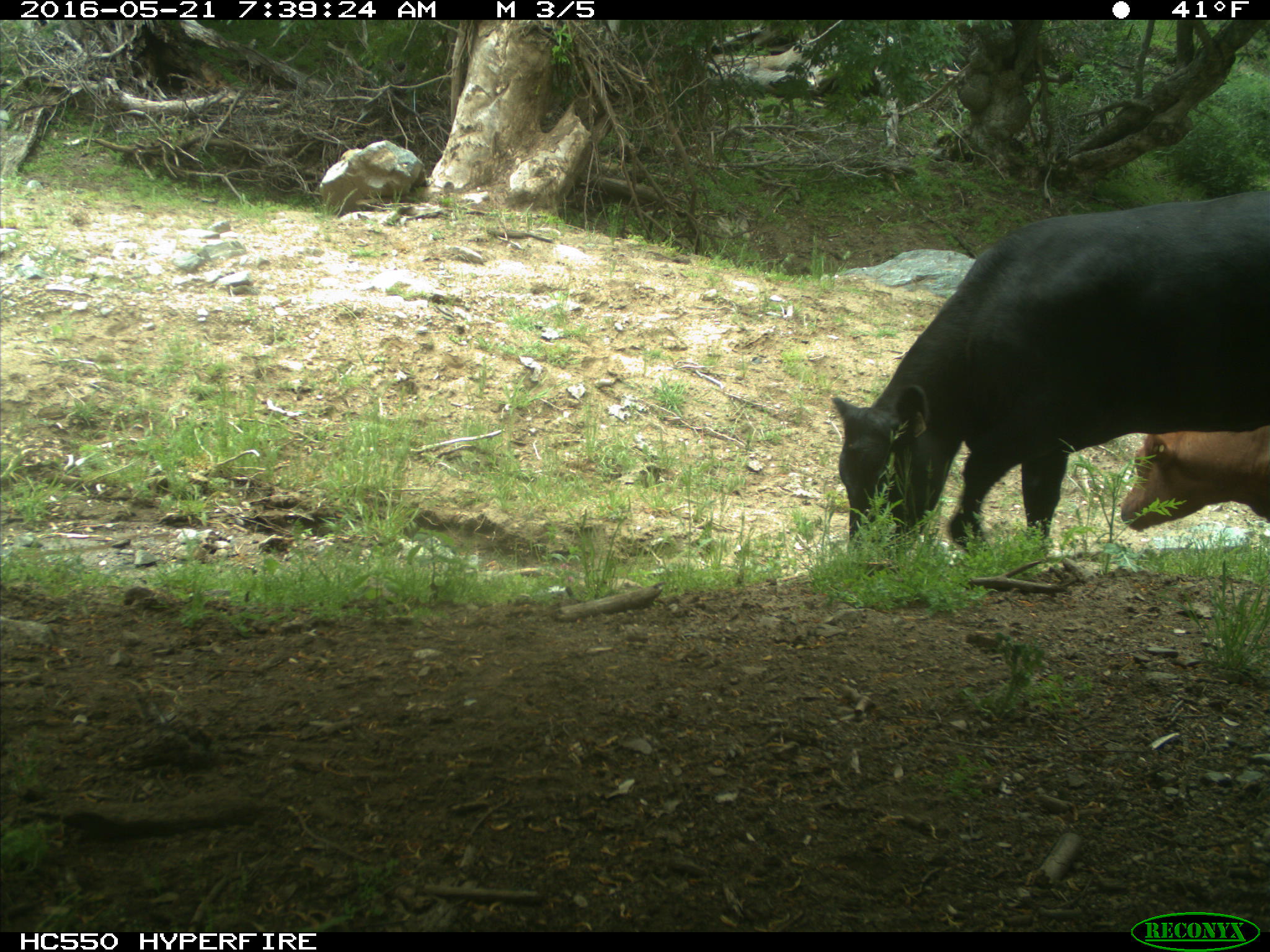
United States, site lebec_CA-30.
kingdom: Animalia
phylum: Chordata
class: Mammalia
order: Artiodactyla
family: Bovidae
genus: Bos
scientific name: Bos taurus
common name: domestic cow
Bos taurus (domestic cow).